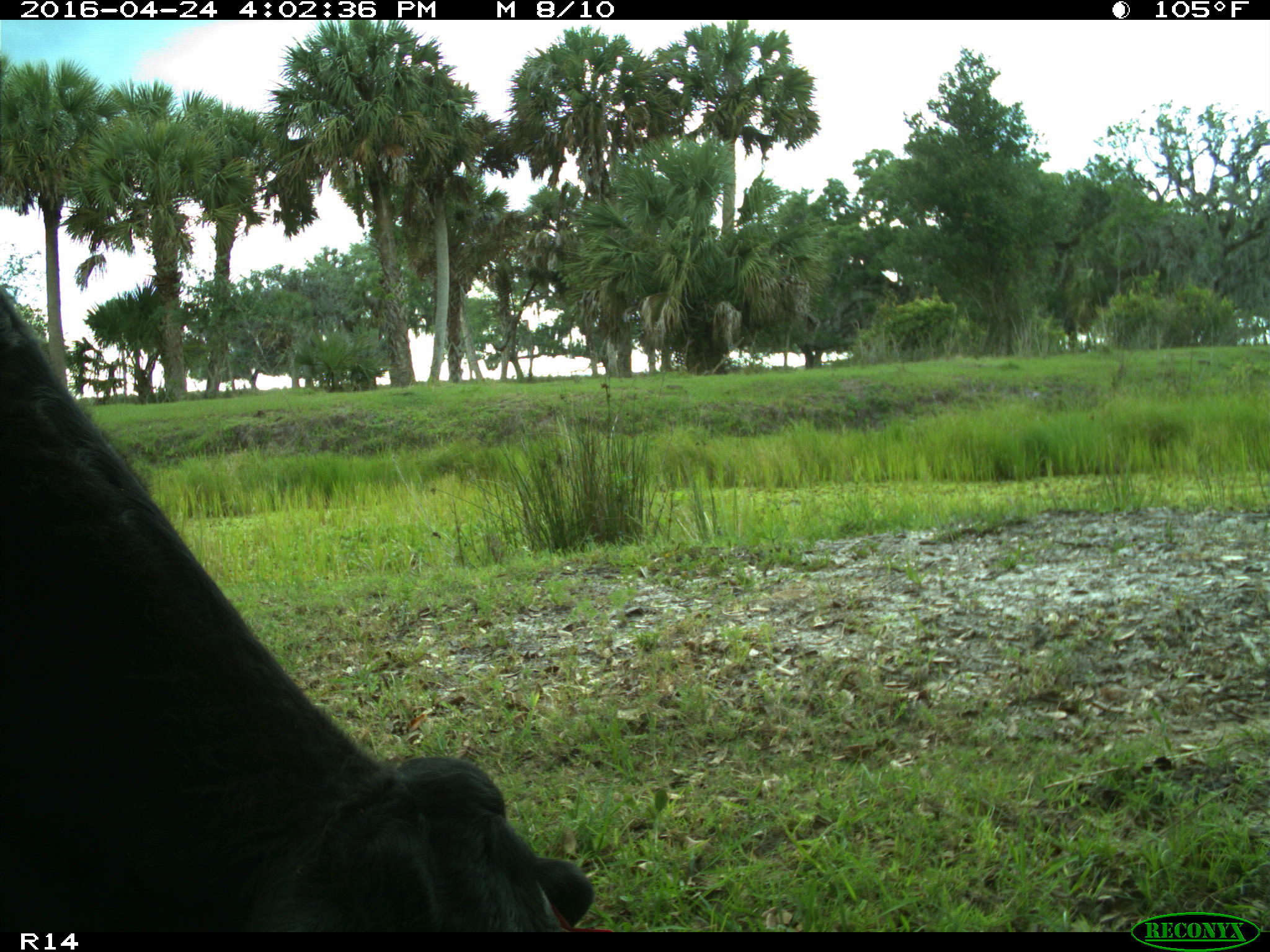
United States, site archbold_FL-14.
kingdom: Animalia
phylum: Chordata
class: Mammalia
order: Artiodactyla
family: Bovidae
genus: Bos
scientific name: Bos taurus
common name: domestic cow